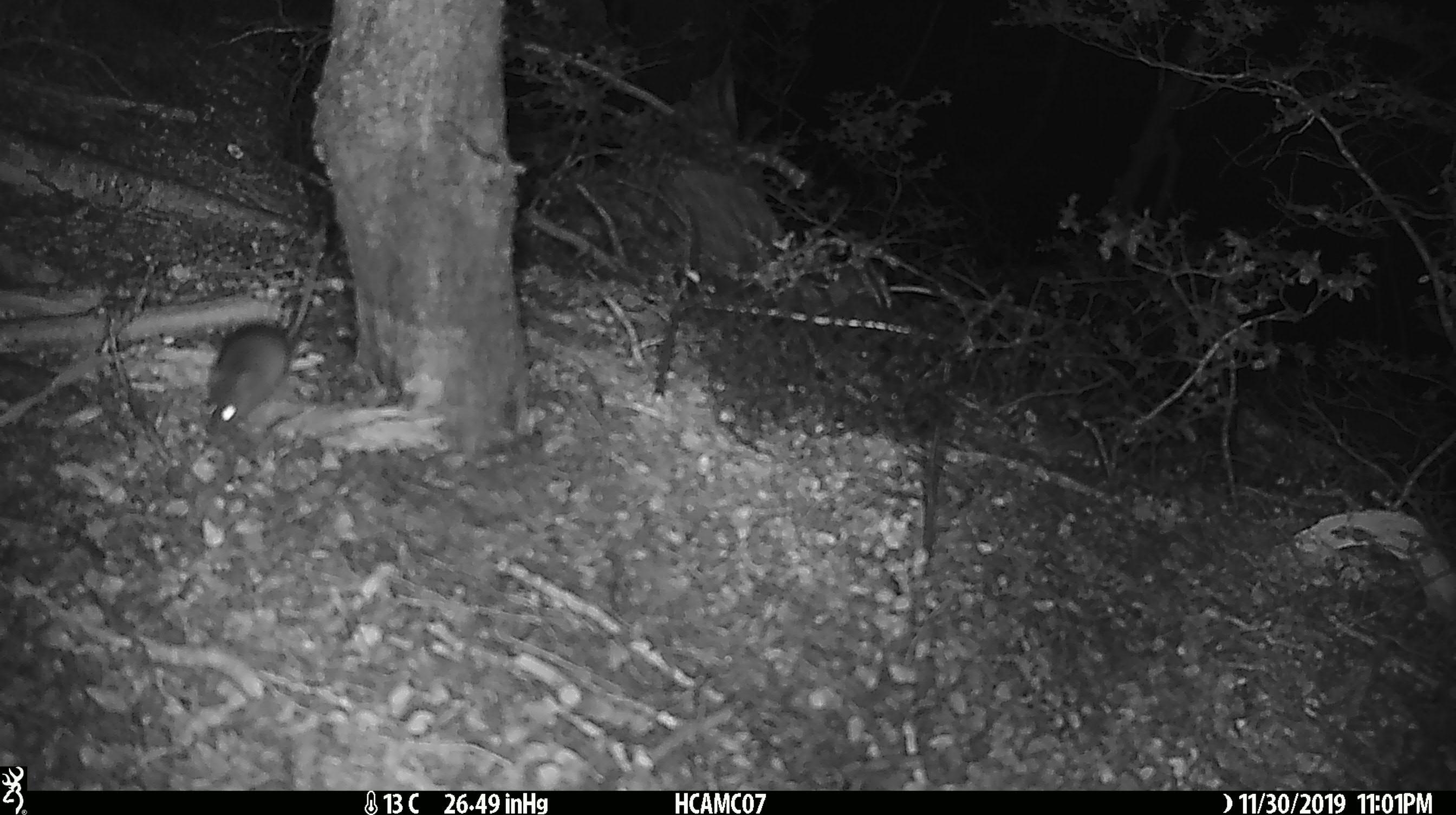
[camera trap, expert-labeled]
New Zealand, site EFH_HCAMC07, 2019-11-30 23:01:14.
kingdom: Animalia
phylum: Chordata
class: Mammalia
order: Rodentia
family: Muridae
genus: Mus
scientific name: Mus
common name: mouse